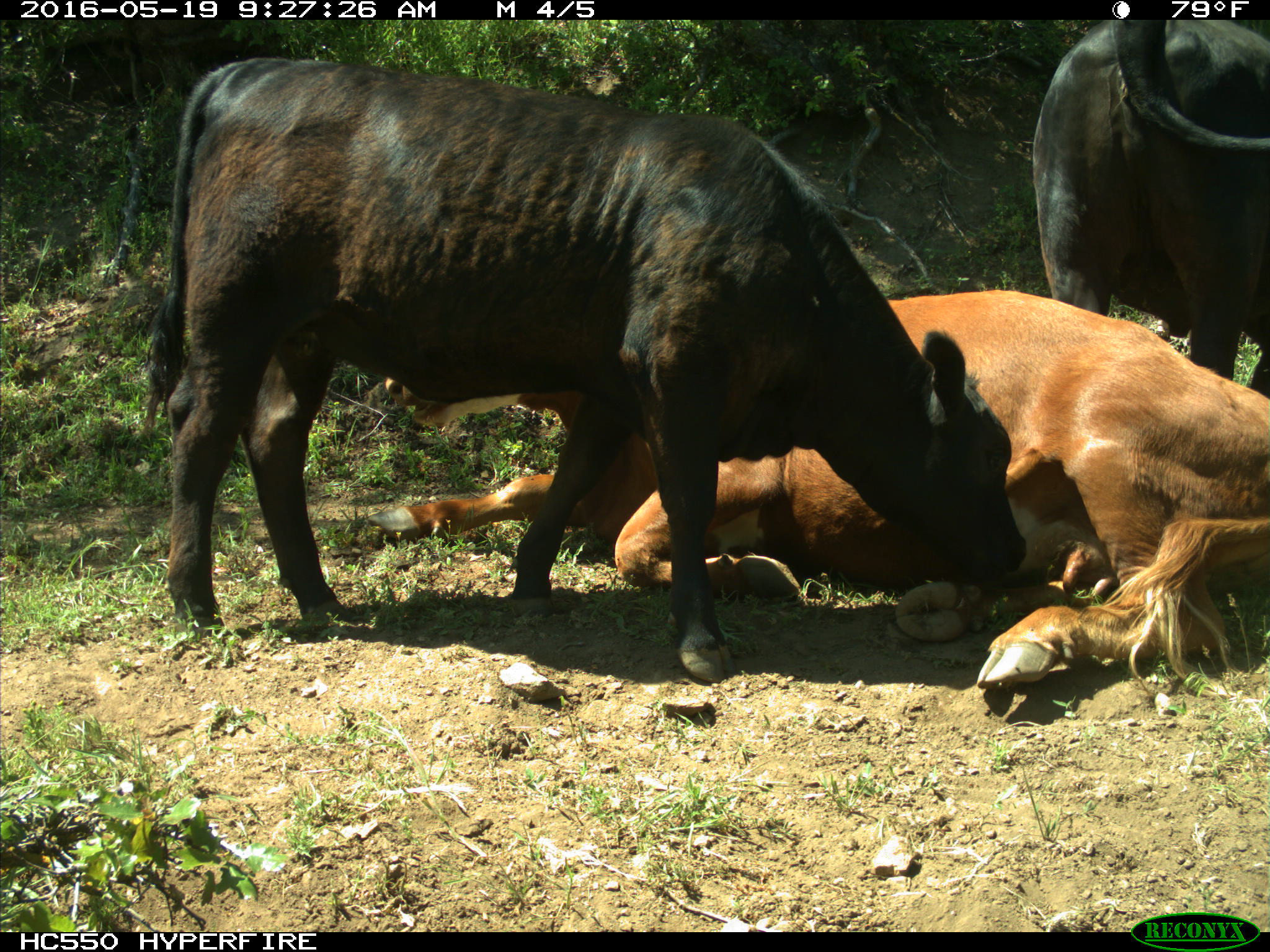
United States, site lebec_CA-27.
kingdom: Animalia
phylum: Chordata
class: Mammalia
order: Artiodactyla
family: Bovidae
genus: Bos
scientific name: Bos taurus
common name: domestic cow